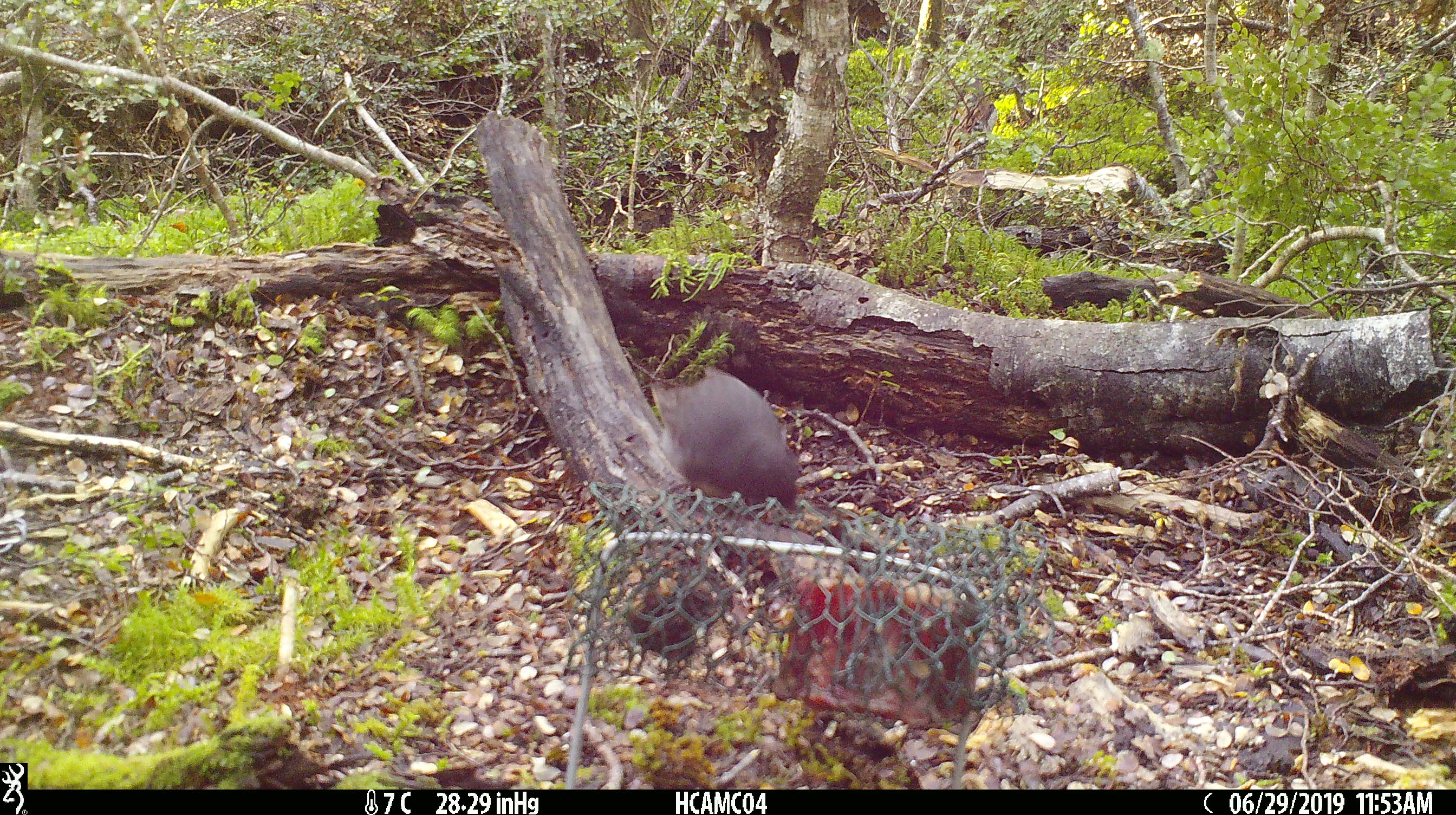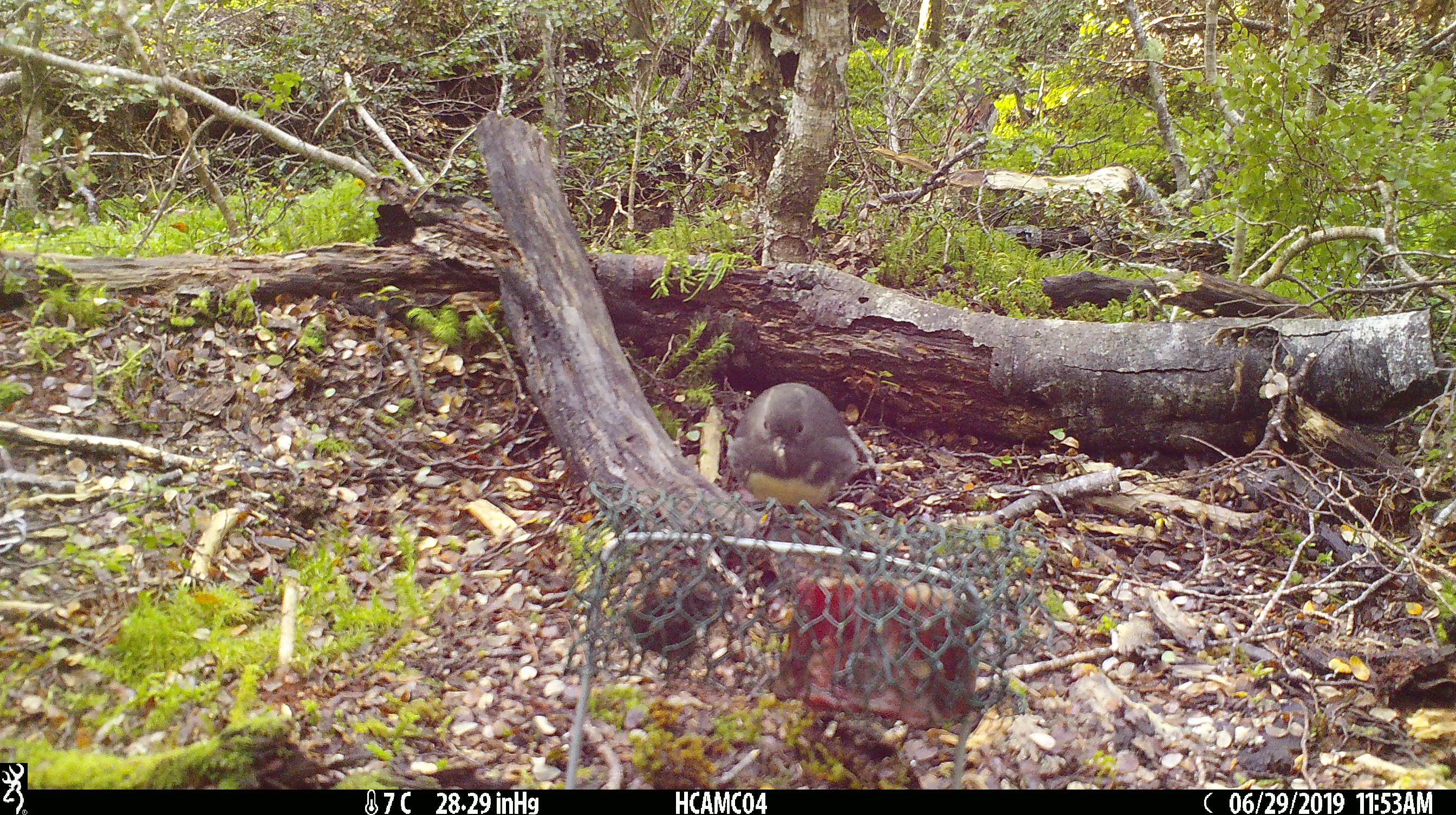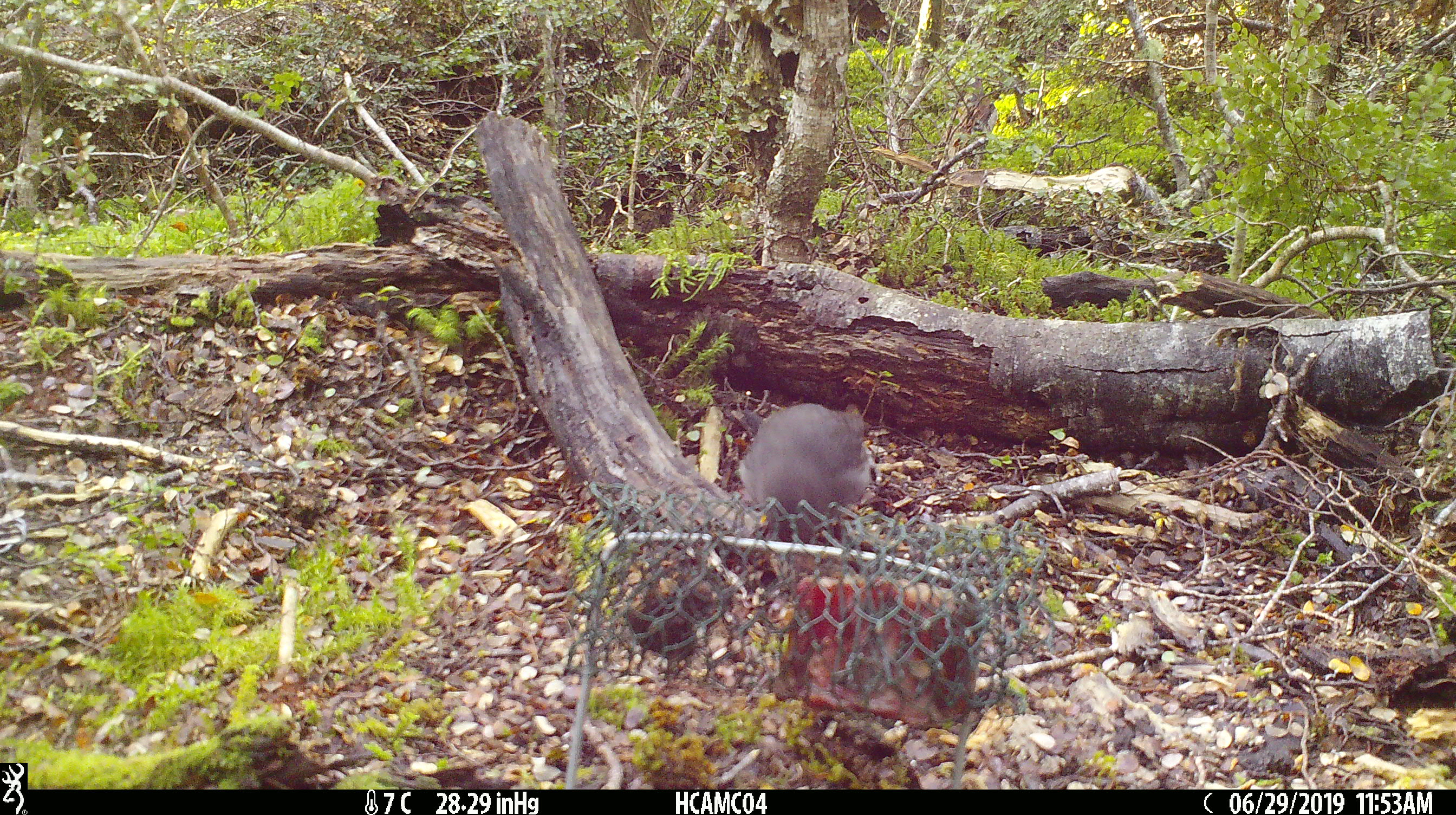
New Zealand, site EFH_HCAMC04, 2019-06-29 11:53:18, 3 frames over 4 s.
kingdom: Animalia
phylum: Chordata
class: Aves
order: Passeriformes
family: Petroicidae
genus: Petroica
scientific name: Petroica australis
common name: new zealand robin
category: robin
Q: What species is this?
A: Robin (new zealand robin) (Petroica australis).